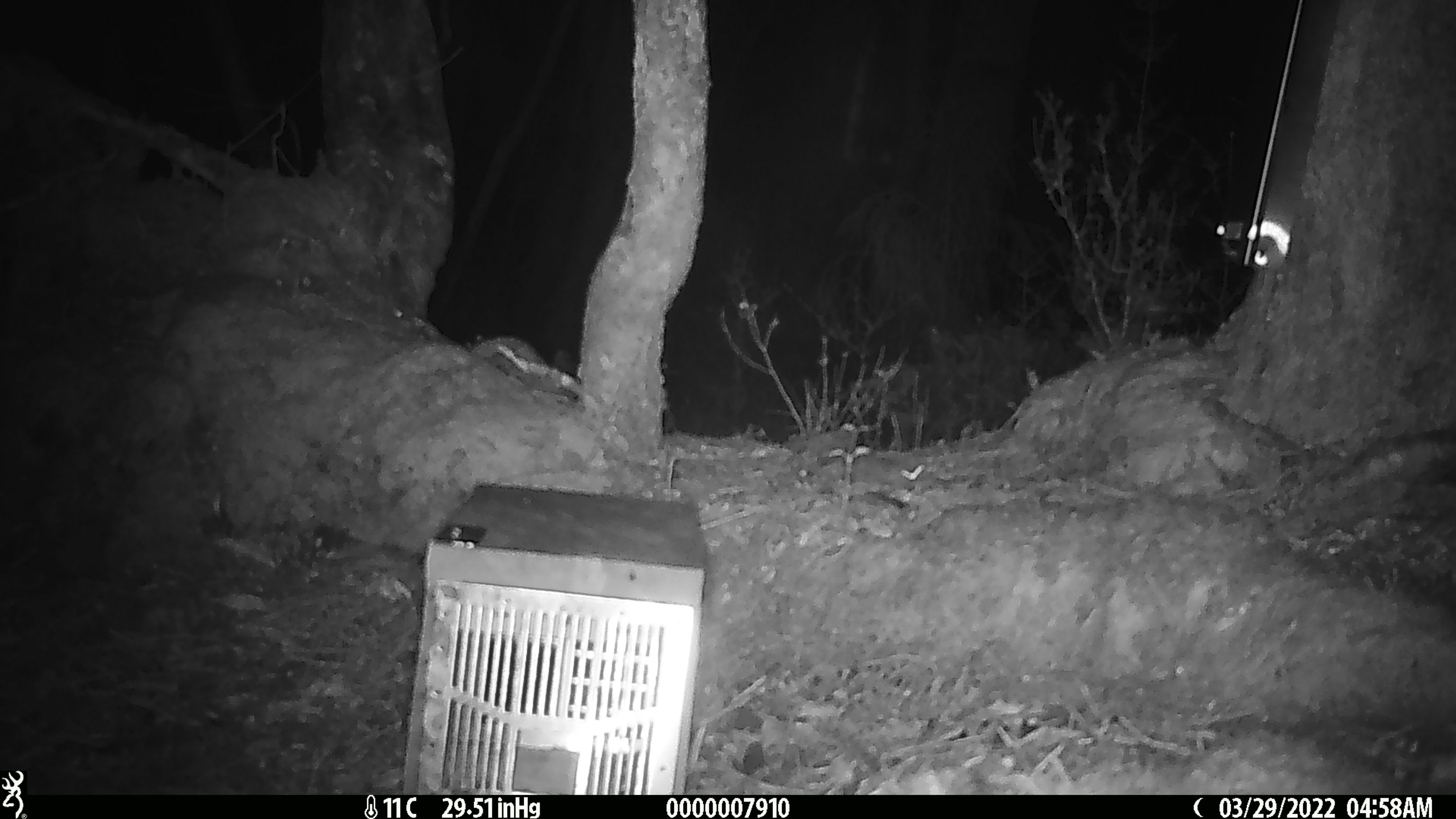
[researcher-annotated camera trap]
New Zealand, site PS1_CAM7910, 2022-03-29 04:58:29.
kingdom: Animalia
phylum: Chordata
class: Mammalia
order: Rodentia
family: Muridae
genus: Mus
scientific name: Mus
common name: mouse